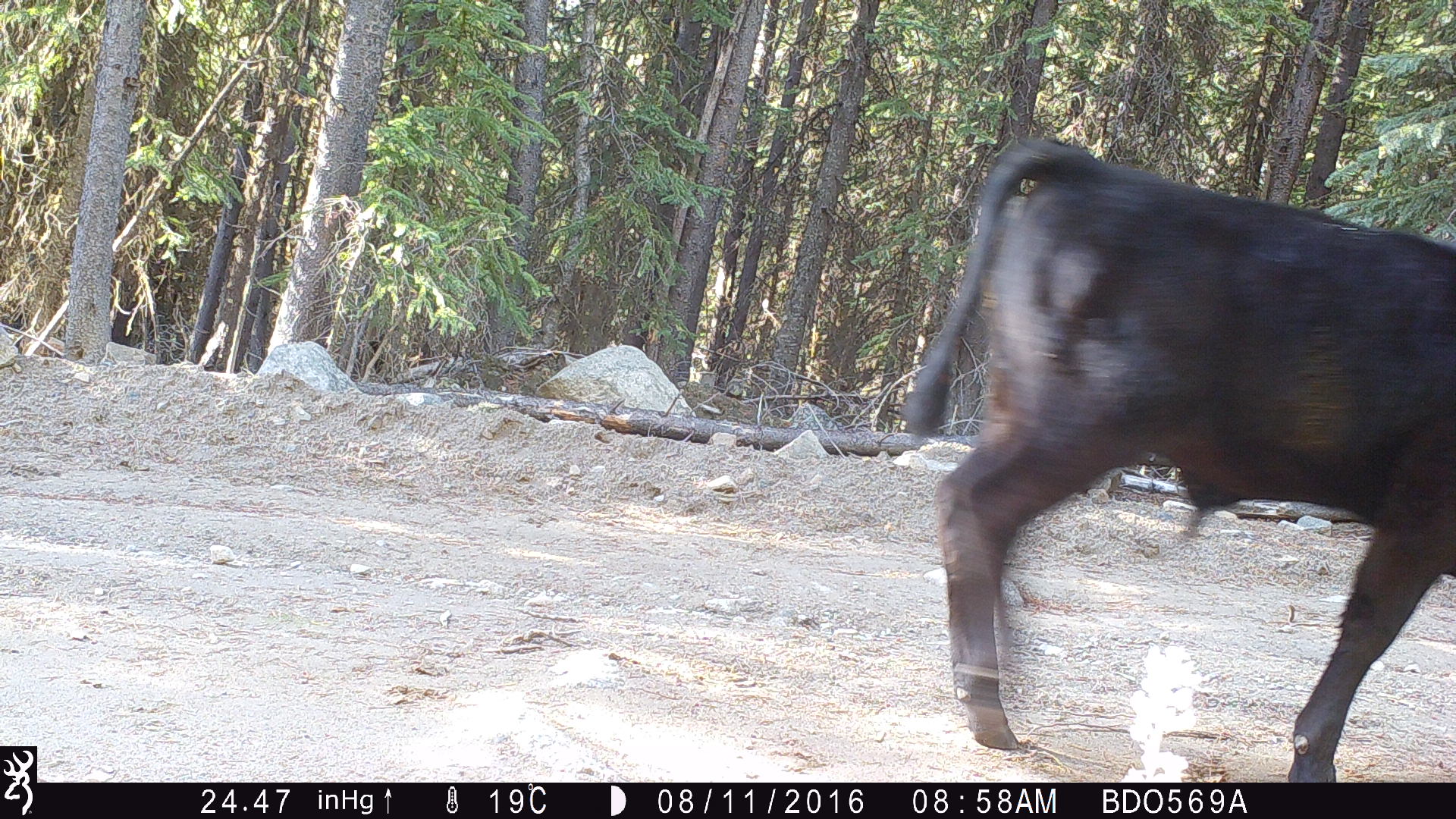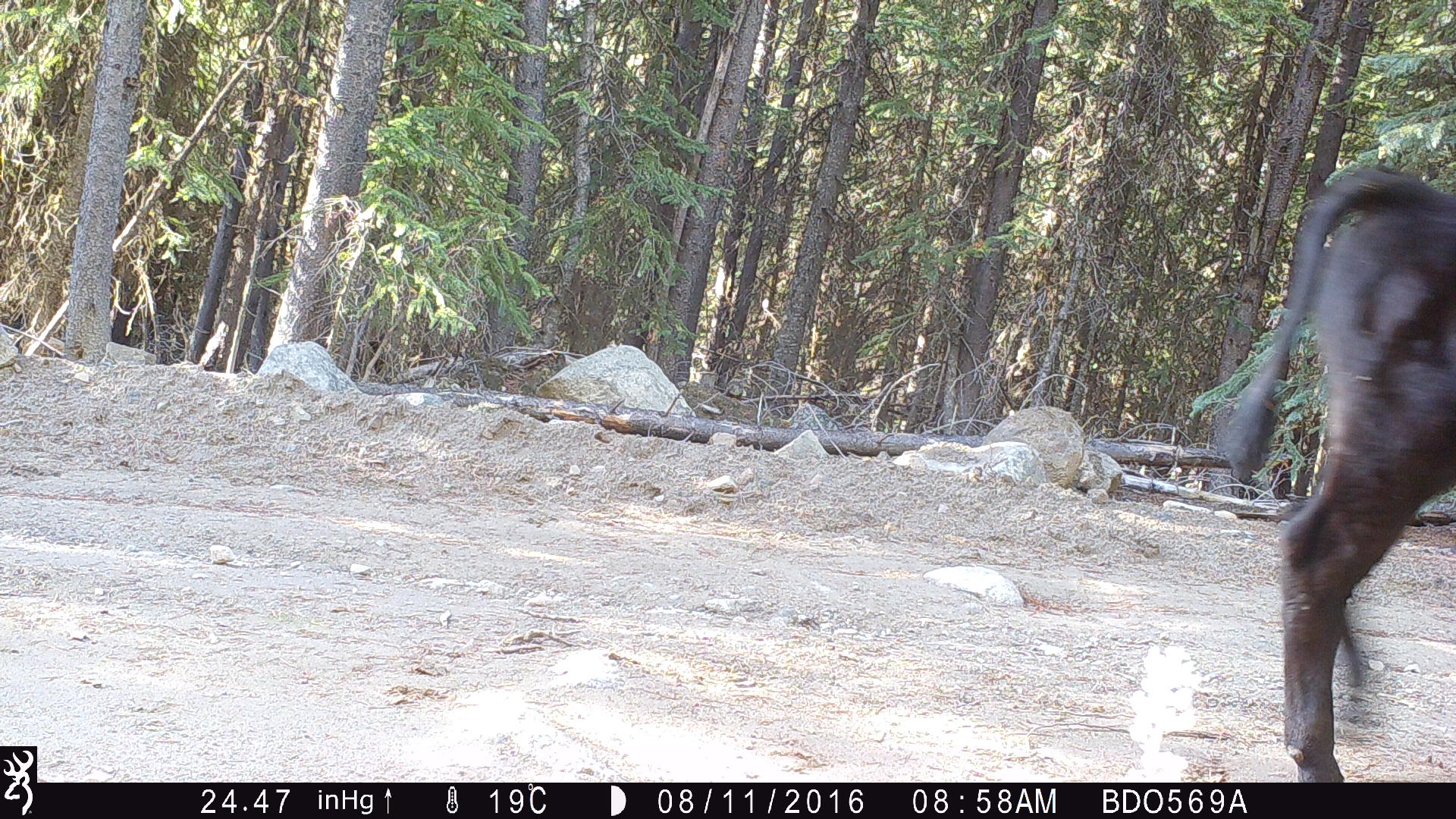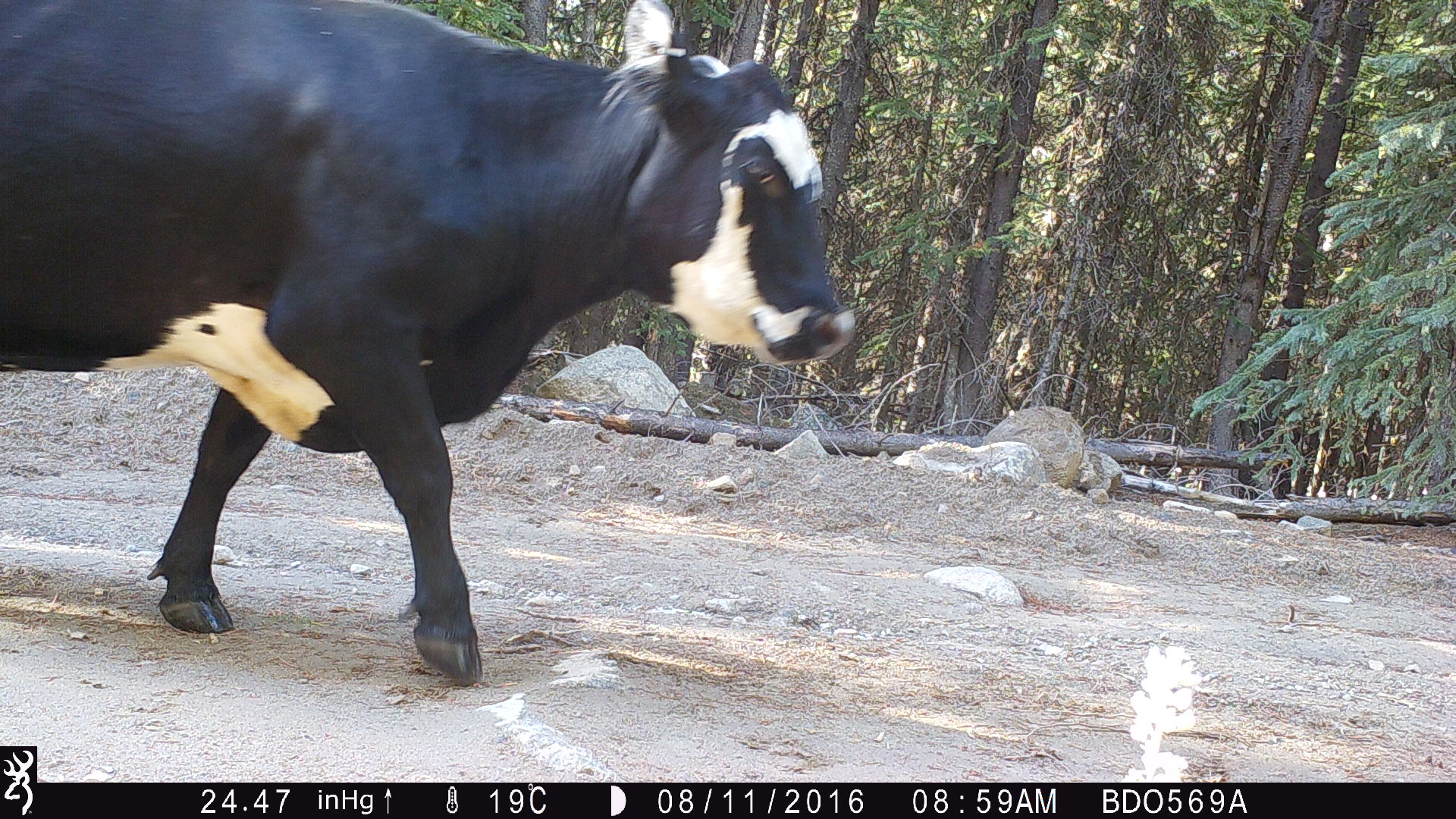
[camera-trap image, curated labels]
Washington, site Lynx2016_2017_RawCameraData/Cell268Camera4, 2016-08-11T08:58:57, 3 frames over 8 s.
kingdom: Animalia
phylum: Chordata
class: Mammalia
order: Artiodactyla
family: Bovidae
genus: Bos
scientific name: Bos taurus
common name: domestic cattle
Domestic cattle (Bos taurus). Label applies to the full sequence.